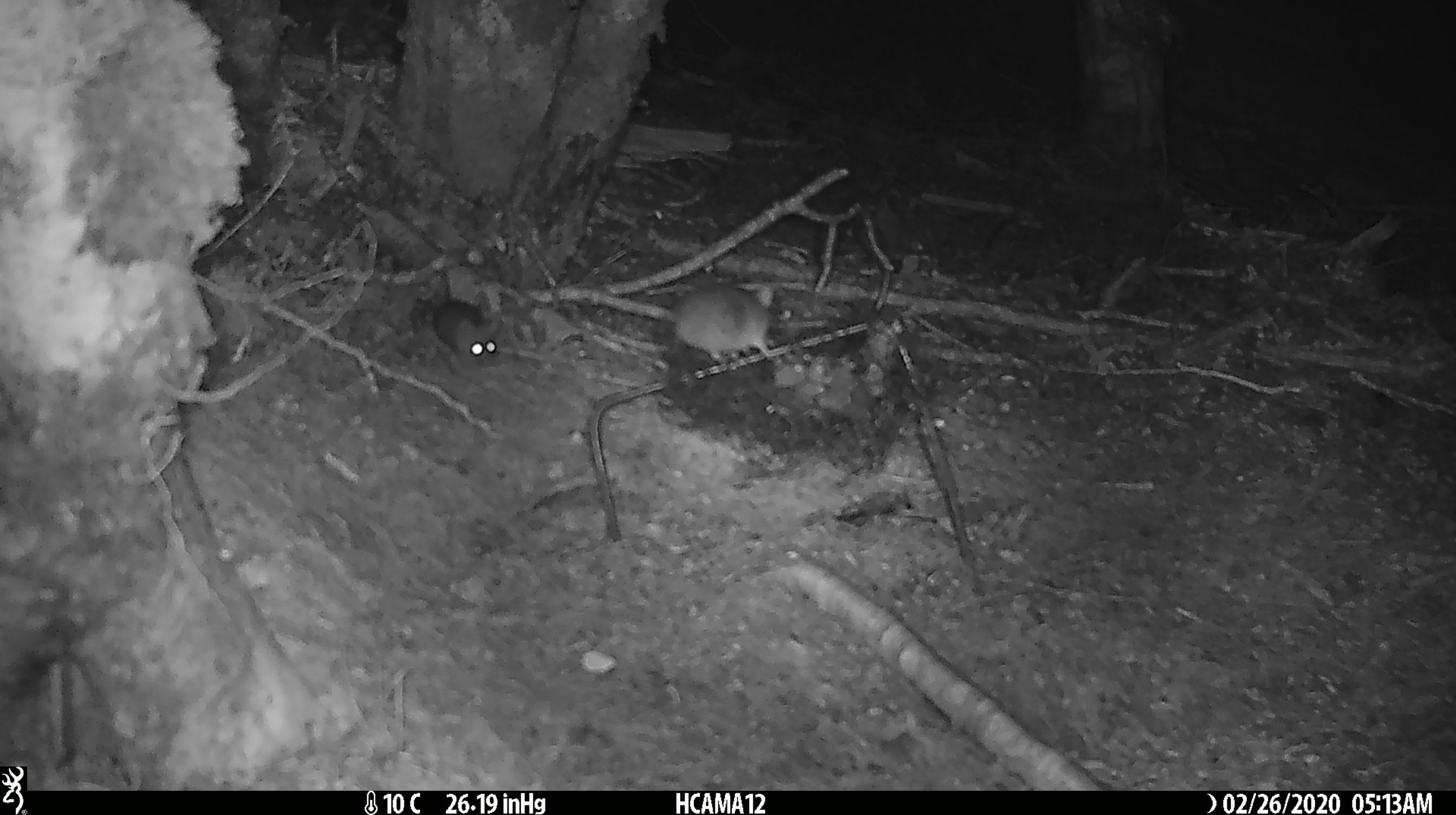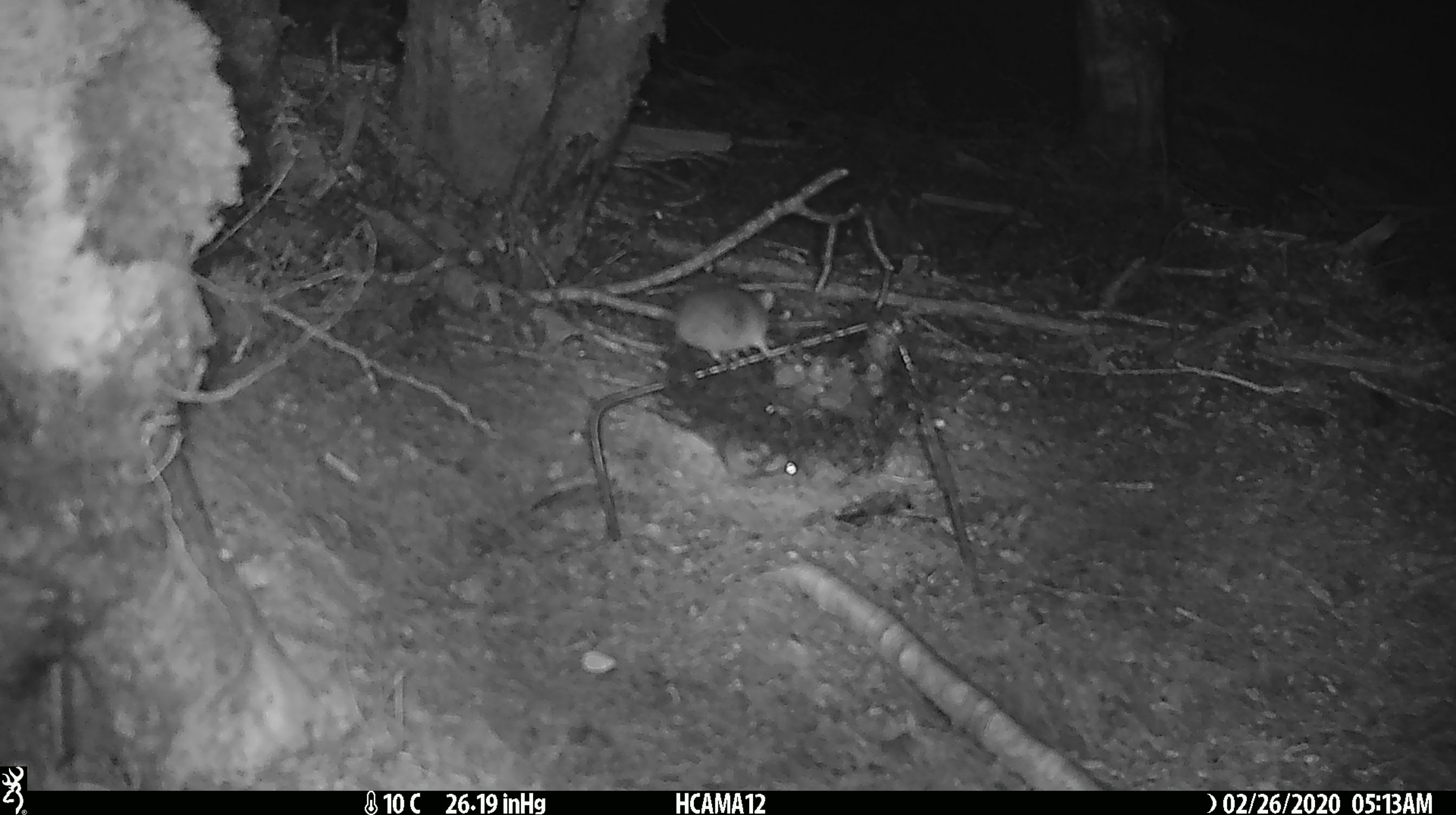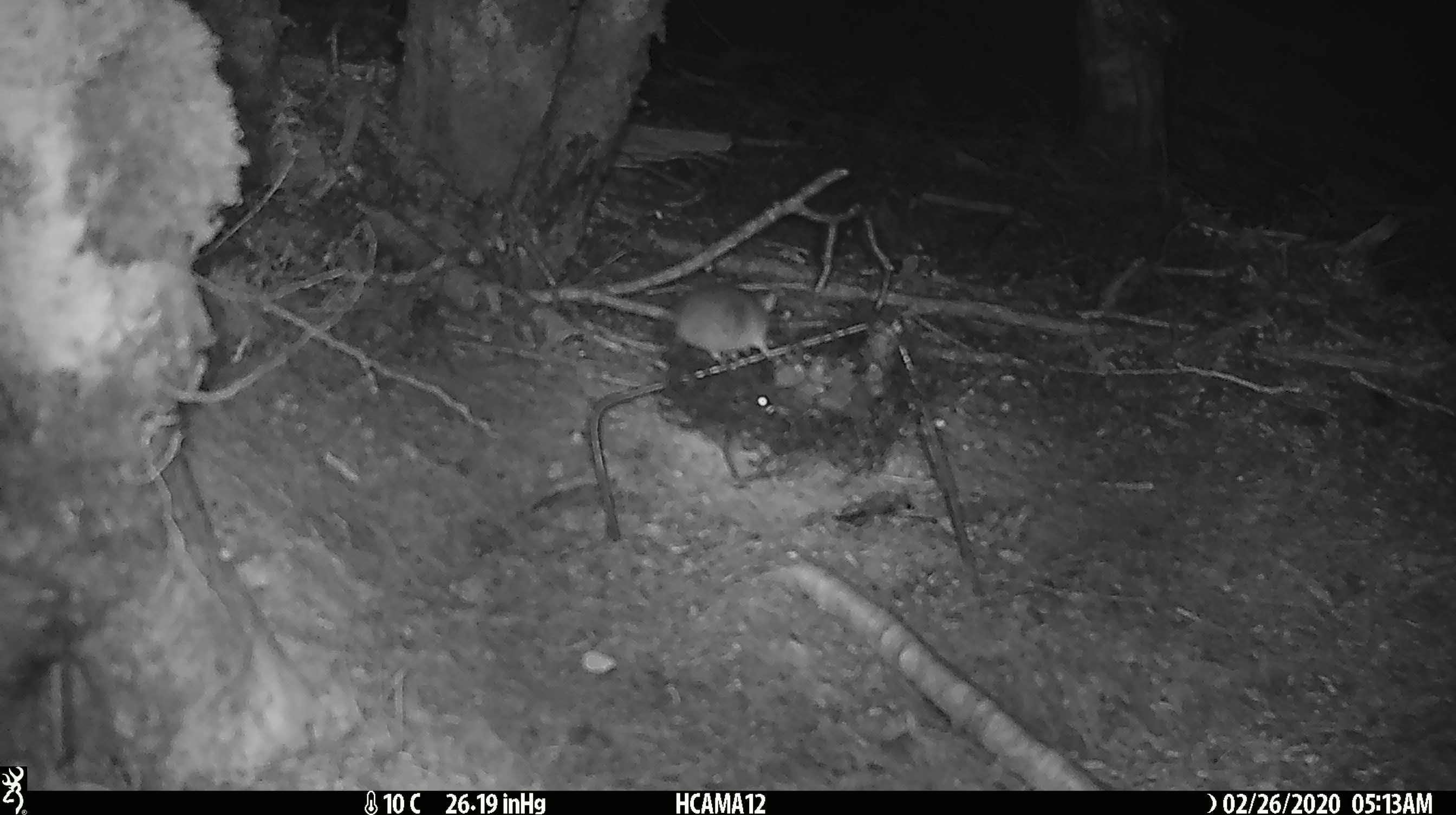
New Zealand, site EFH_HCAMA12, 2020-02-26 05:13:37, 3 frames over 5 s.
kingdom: Animalia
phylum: Chordata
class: Mammalia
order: Rodentia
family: Muridae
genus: Mus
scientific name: Mus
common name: mouse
Mouse (Mus).